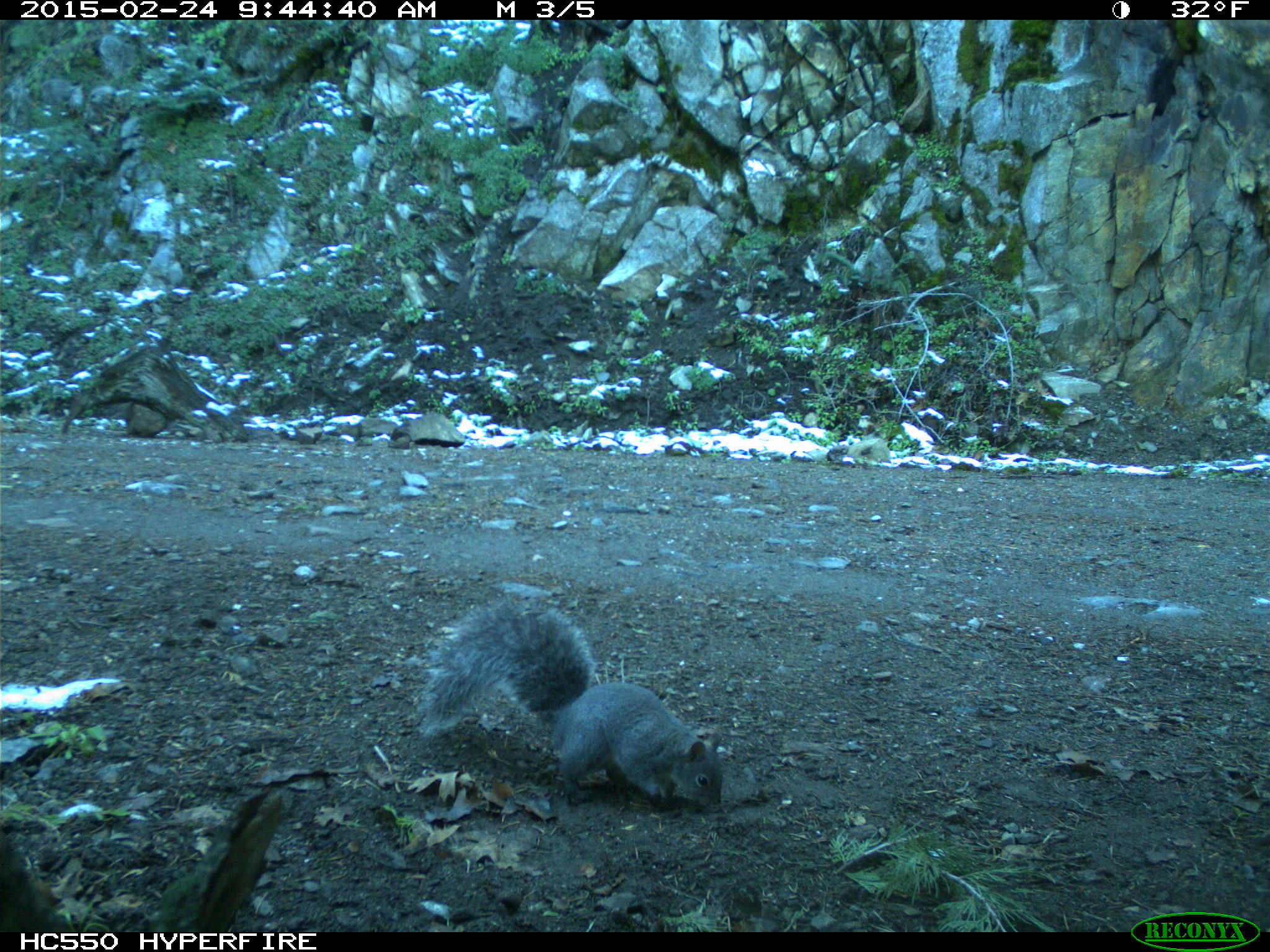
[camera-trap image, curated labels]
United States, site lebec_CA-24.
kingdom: Animalia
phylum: Chordata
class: Mammalia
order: Rodentia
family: Sciuridae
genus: Sciurus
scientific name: Sciurus carolinensis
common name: eastern gray squirrel